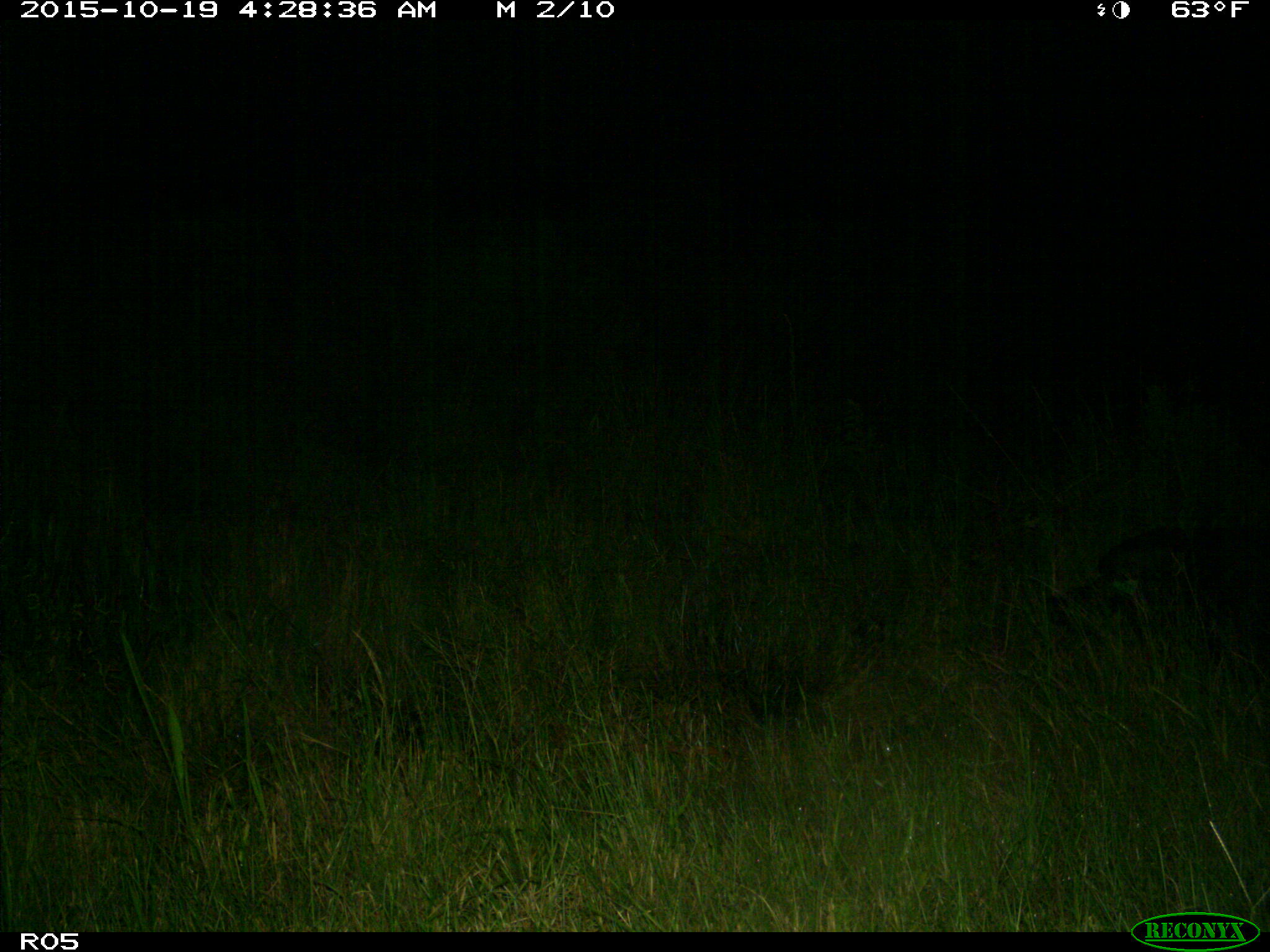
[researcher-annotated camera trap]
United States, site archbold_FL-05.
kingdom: Animalia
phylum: Chordata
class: Mammalia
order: Artiodactyla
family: Suidae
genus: Sus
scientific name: Sus scrofa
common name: wild boar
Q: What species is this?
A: Sus scrofa (wild boar).